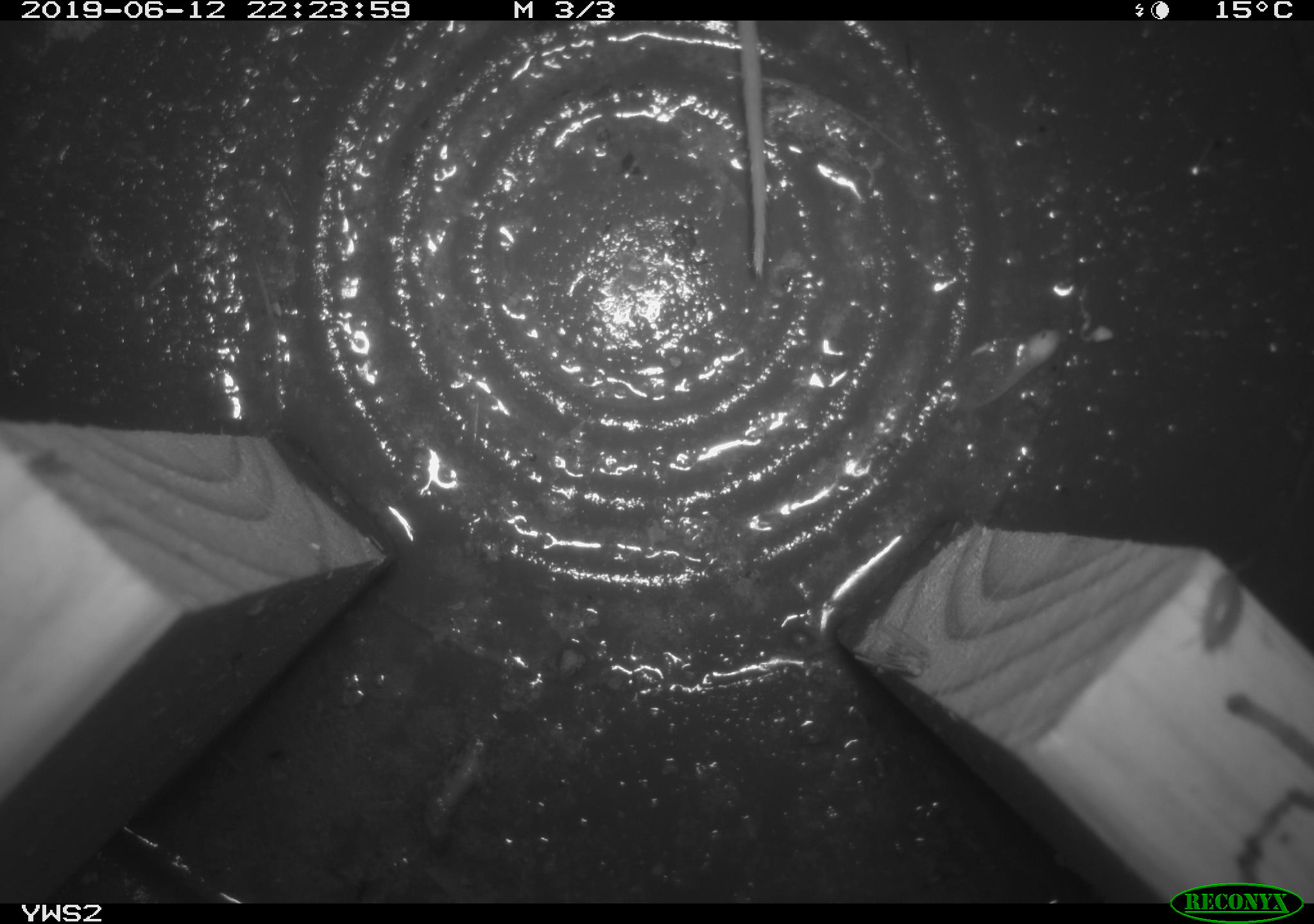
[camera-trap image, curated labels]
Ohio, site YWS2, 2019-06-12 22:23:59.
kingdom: Animalia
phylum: Chordata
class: Mammalia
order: Rodentia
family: Cricetidae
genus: Peromyscus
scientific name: Peromyscus leucopus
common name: white-footed mouse